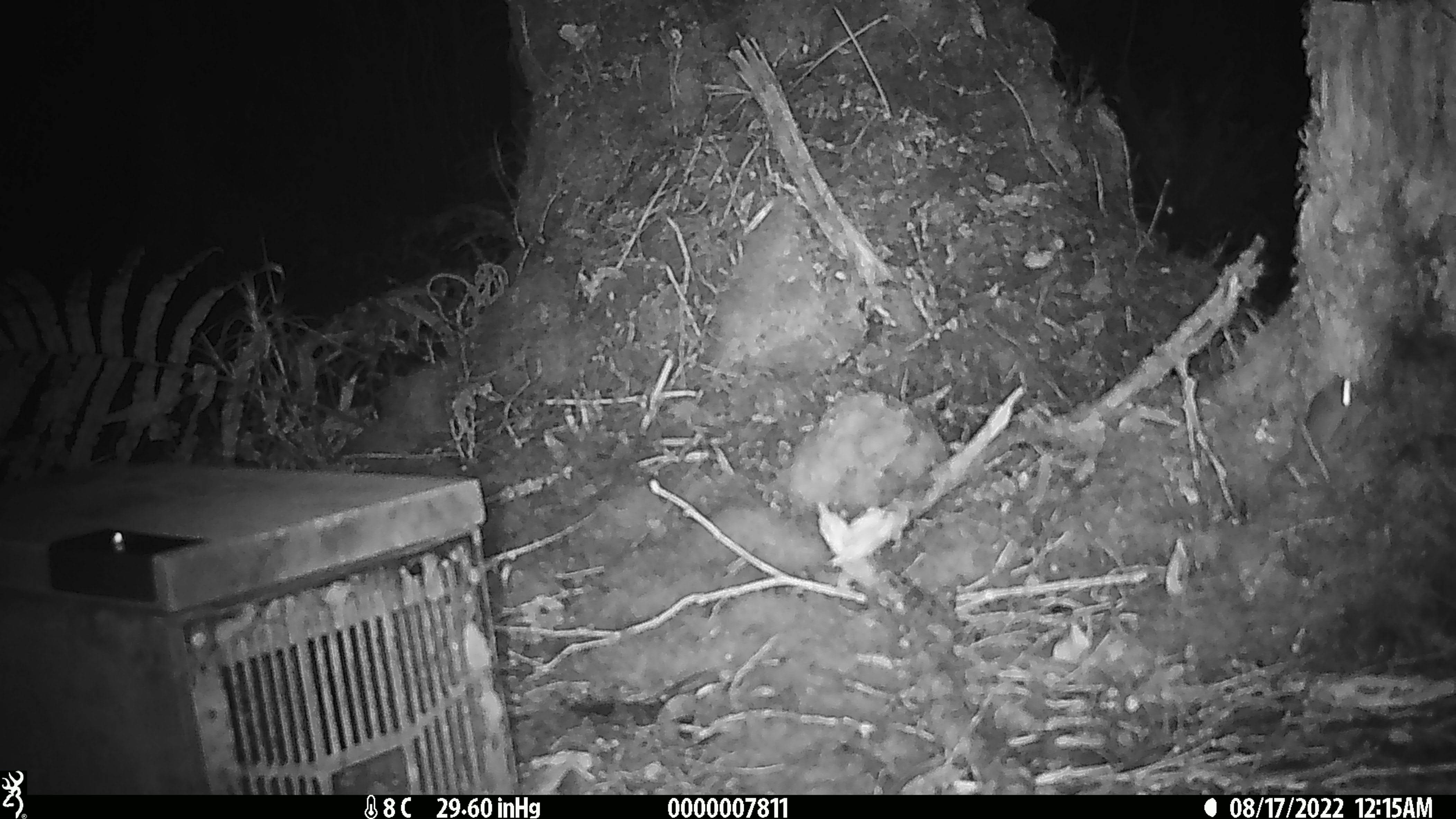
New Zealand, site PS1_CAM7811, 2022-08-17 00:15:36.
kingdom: Animalia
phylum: Chordata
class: Mammalia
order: Rodentia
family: Muridae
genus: Mus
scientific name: Mus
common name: mouse